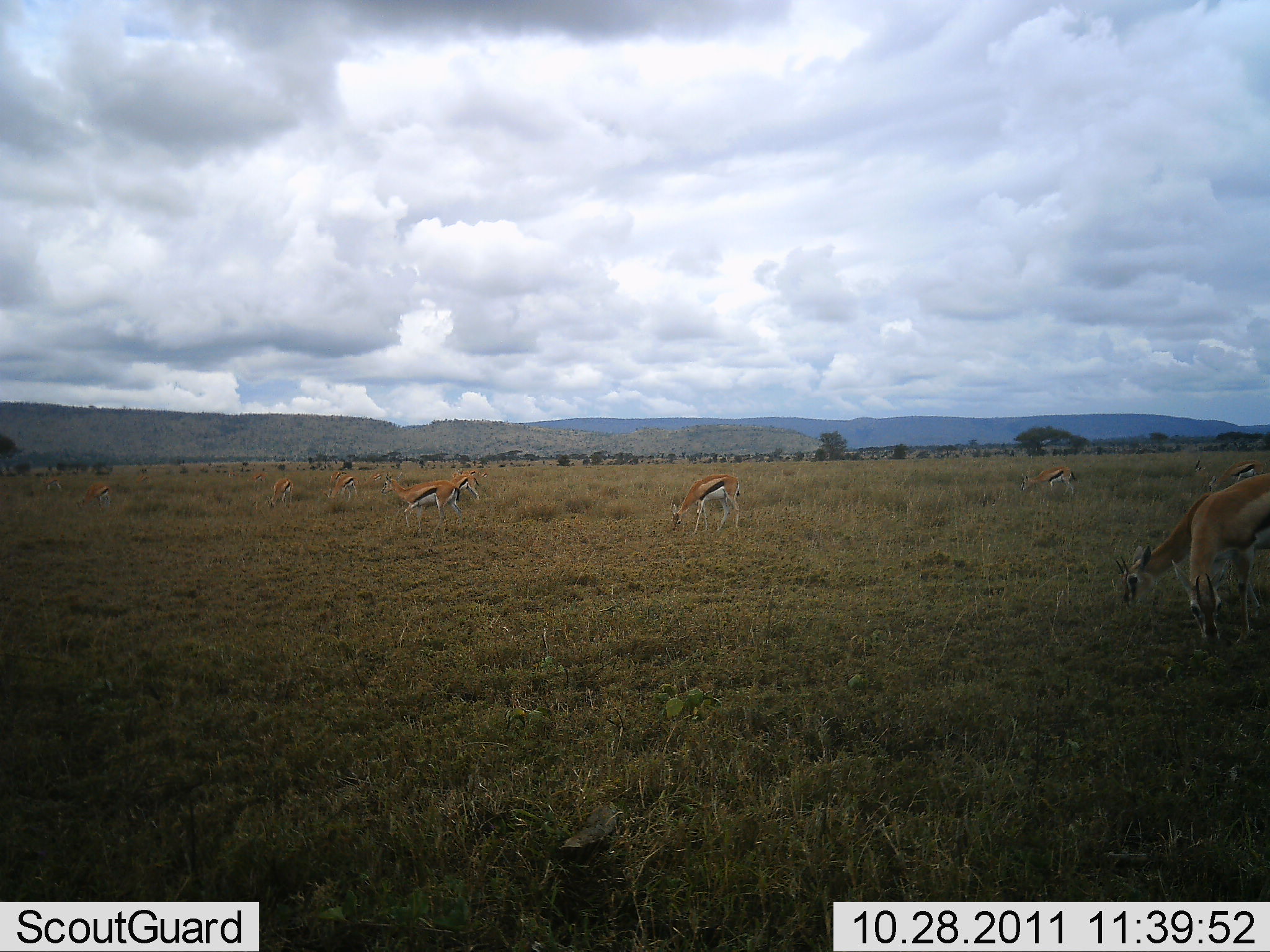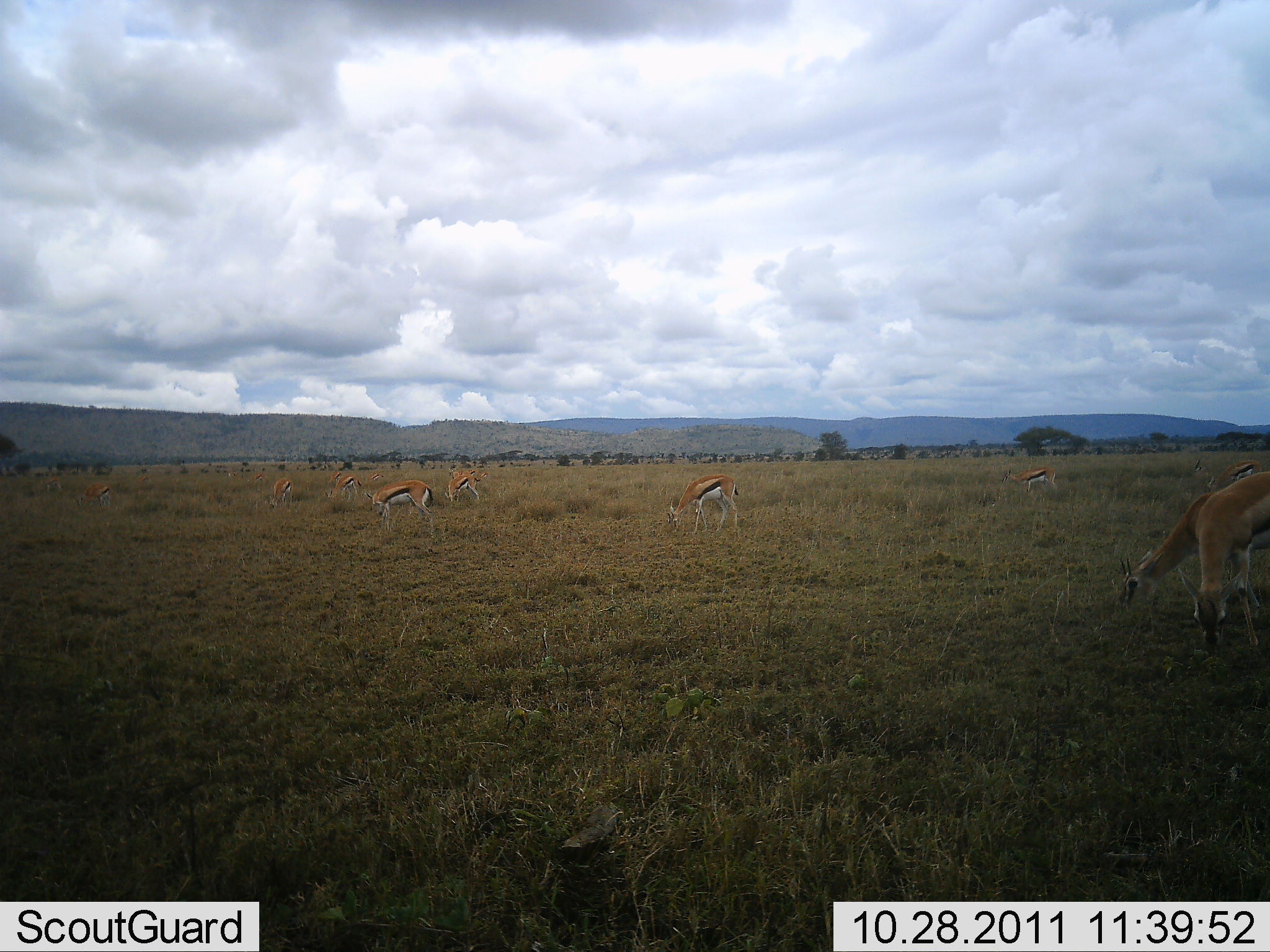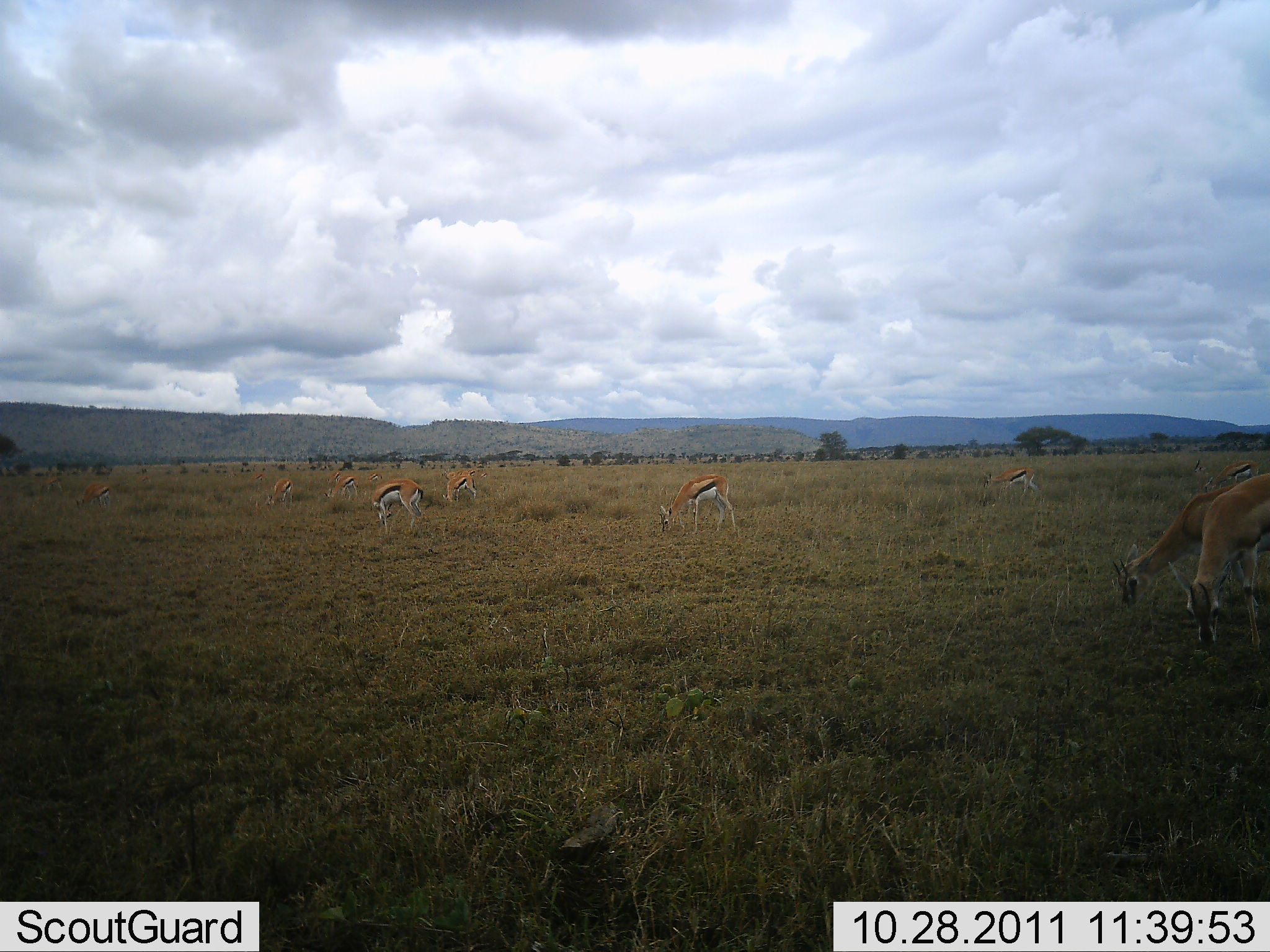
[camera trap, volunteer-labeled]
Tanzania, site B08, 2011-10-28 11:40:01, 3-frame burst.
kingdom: Animalia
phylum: Chordata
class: Mammalia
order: Artiodactyla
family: Bovidae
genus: Eudorcas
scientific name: Eudorcas thomsonii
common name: thomson's gazelle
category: gazellethomsons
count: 9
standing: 40%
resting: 0%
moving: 20%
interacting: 0%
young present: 0%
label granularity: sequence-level